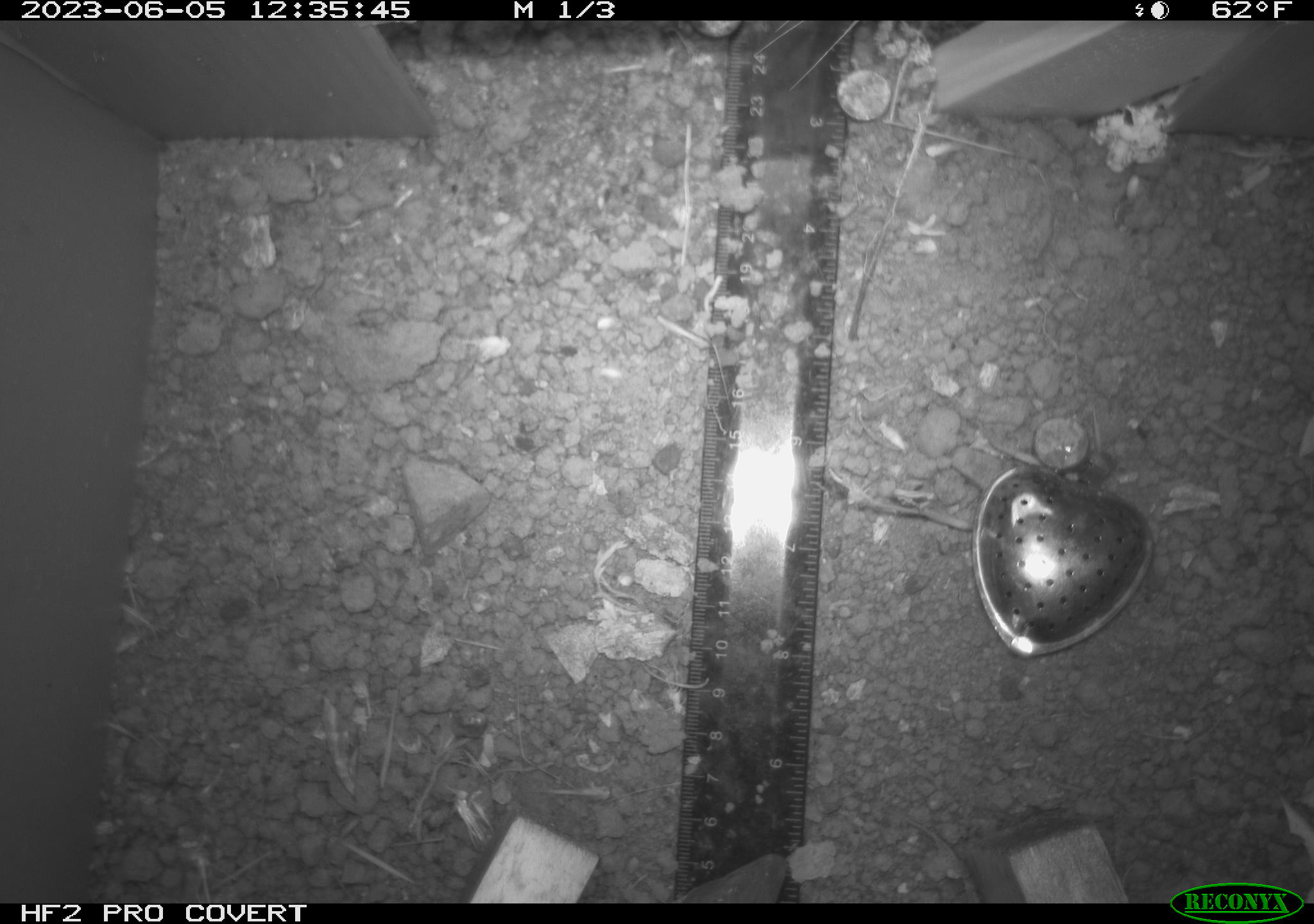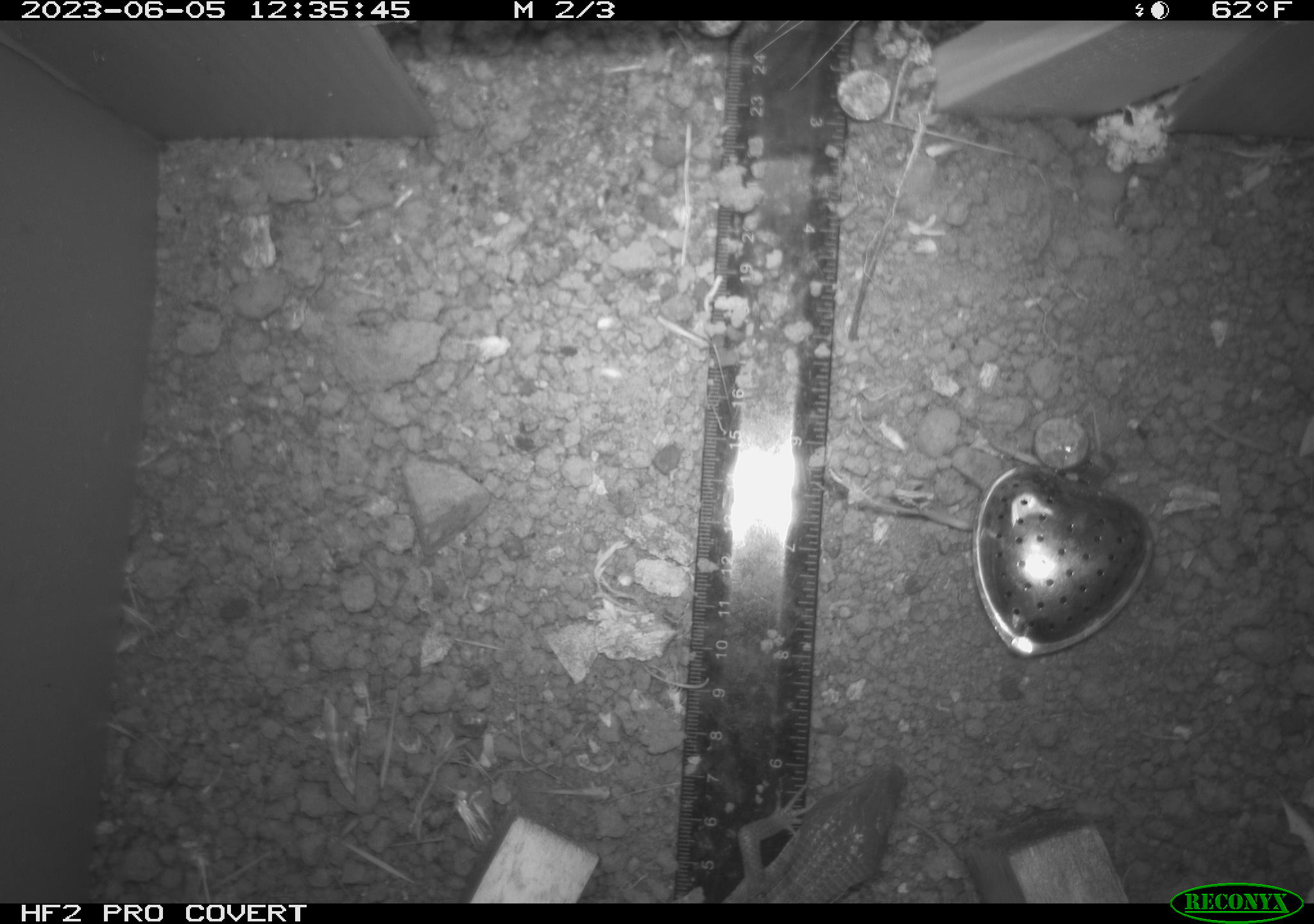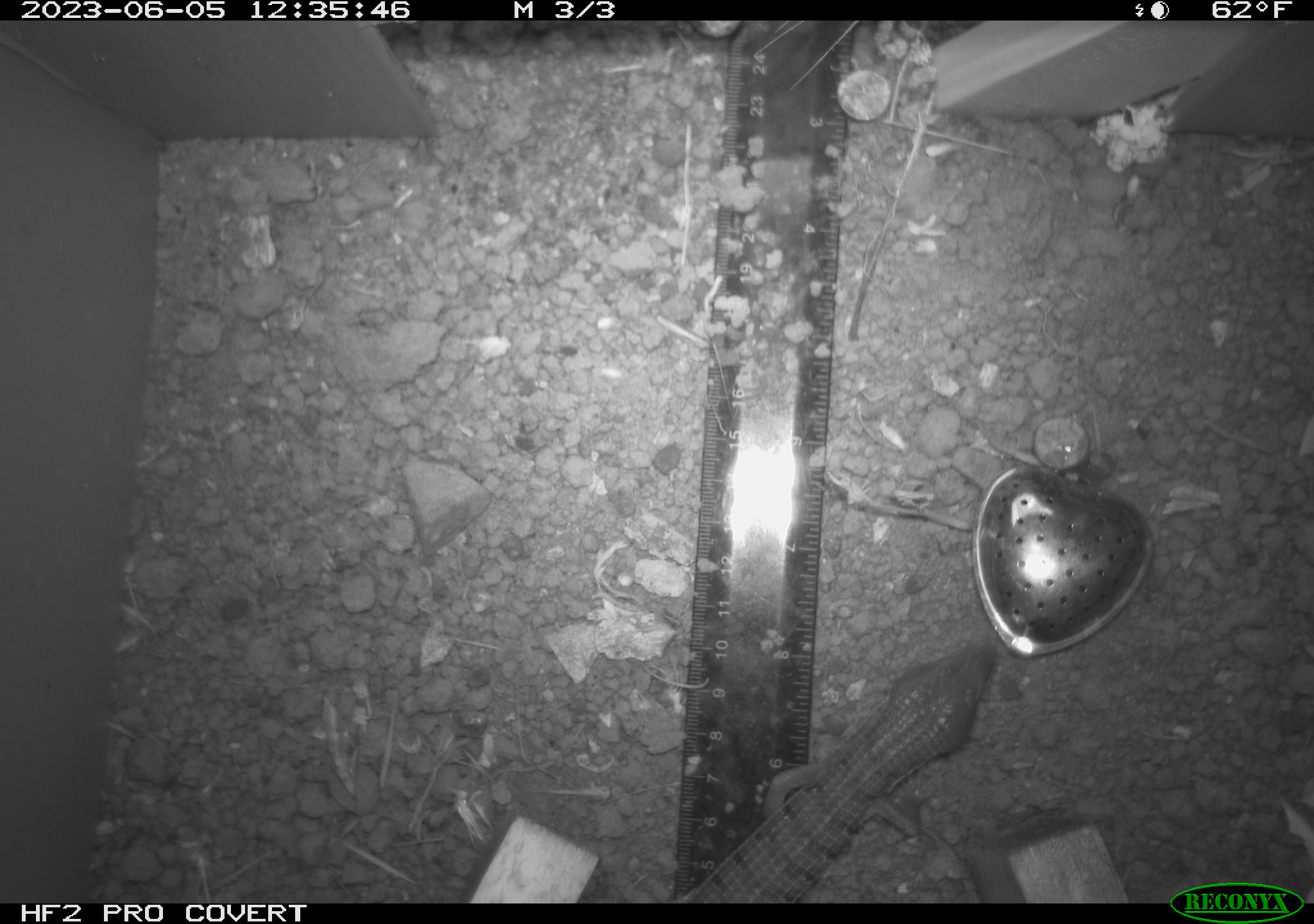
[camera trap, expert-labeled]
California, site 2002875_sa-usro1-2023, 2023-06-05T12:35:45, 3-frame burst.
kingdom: Animalia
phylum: Chordata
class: Reptilia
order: Squamata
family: Anguidae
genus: Elgaria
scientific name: Elgaria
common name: alligator lizards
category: elgaria species